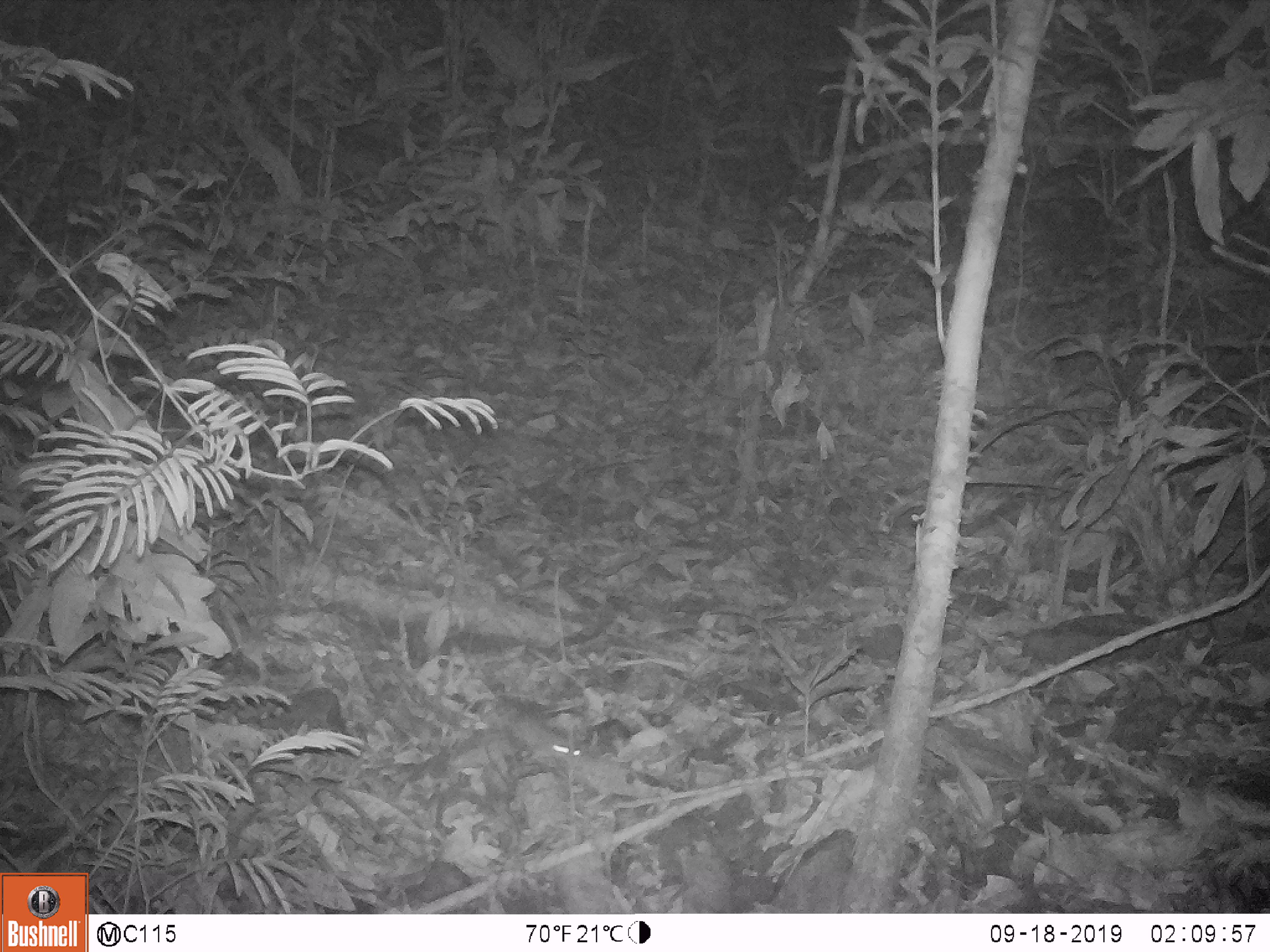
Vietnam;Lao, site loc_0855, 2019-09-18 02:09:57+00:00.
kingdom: Animalia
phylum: Chordata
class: Mammalia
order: Rodentia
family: Muridae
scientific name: Muridae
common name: old-world mice and rats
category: unidentified murid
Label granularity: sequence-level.